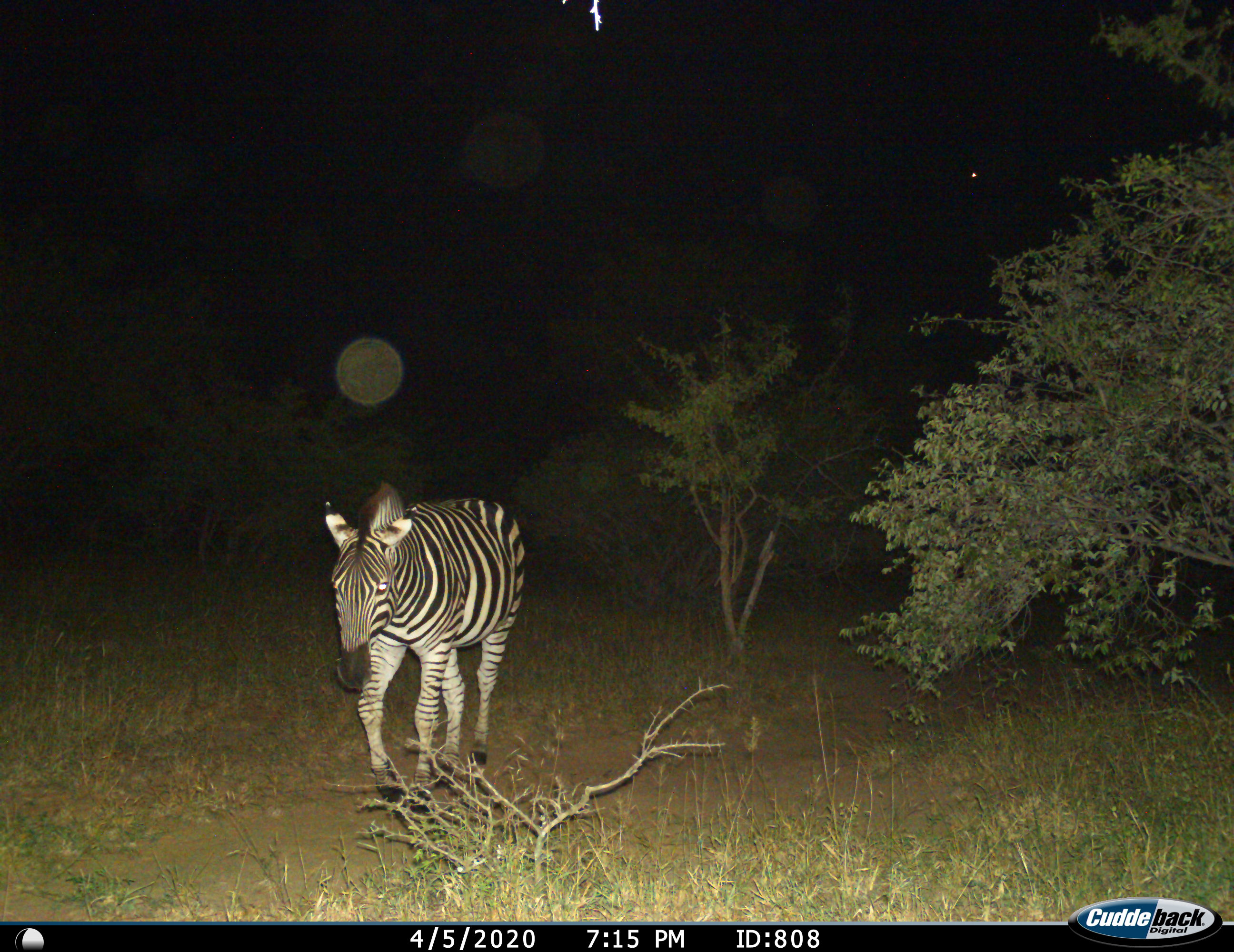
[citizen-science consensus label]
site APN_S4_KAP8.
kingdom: Animalia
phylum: Chordata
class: Mammalia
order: Perissodactyla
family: Equidae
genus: Equus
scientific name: Equus quagga burchellii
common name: burchell's zebra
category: zebraburchells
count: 1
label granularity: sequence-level